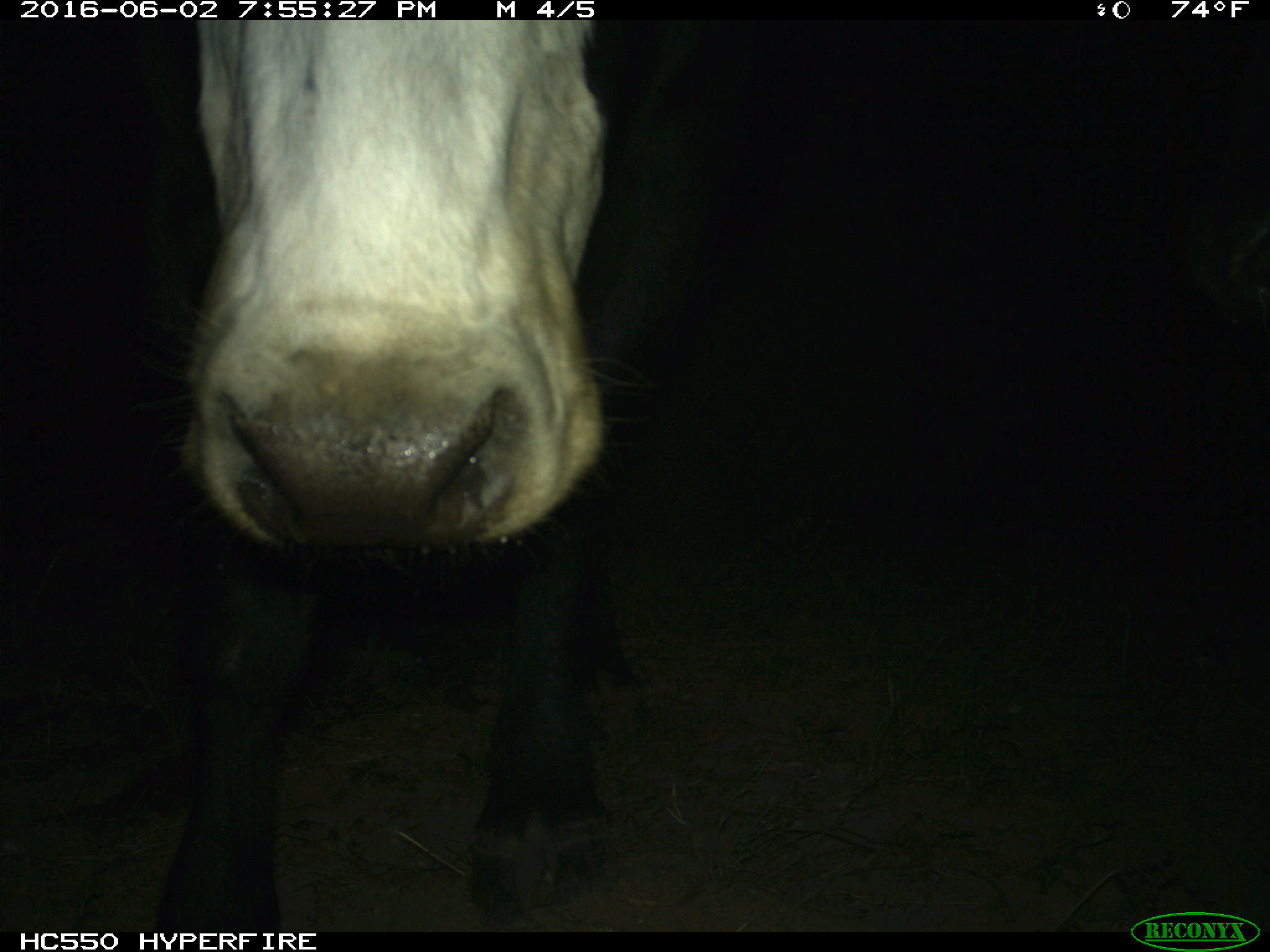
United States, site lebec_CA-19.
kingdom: Animalia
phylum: Chordata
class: Mammalia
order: Artiodactyla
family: Bovidae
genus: Bos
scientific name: Bos taurus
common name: domestic cow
Bos taurus (domestic cow).